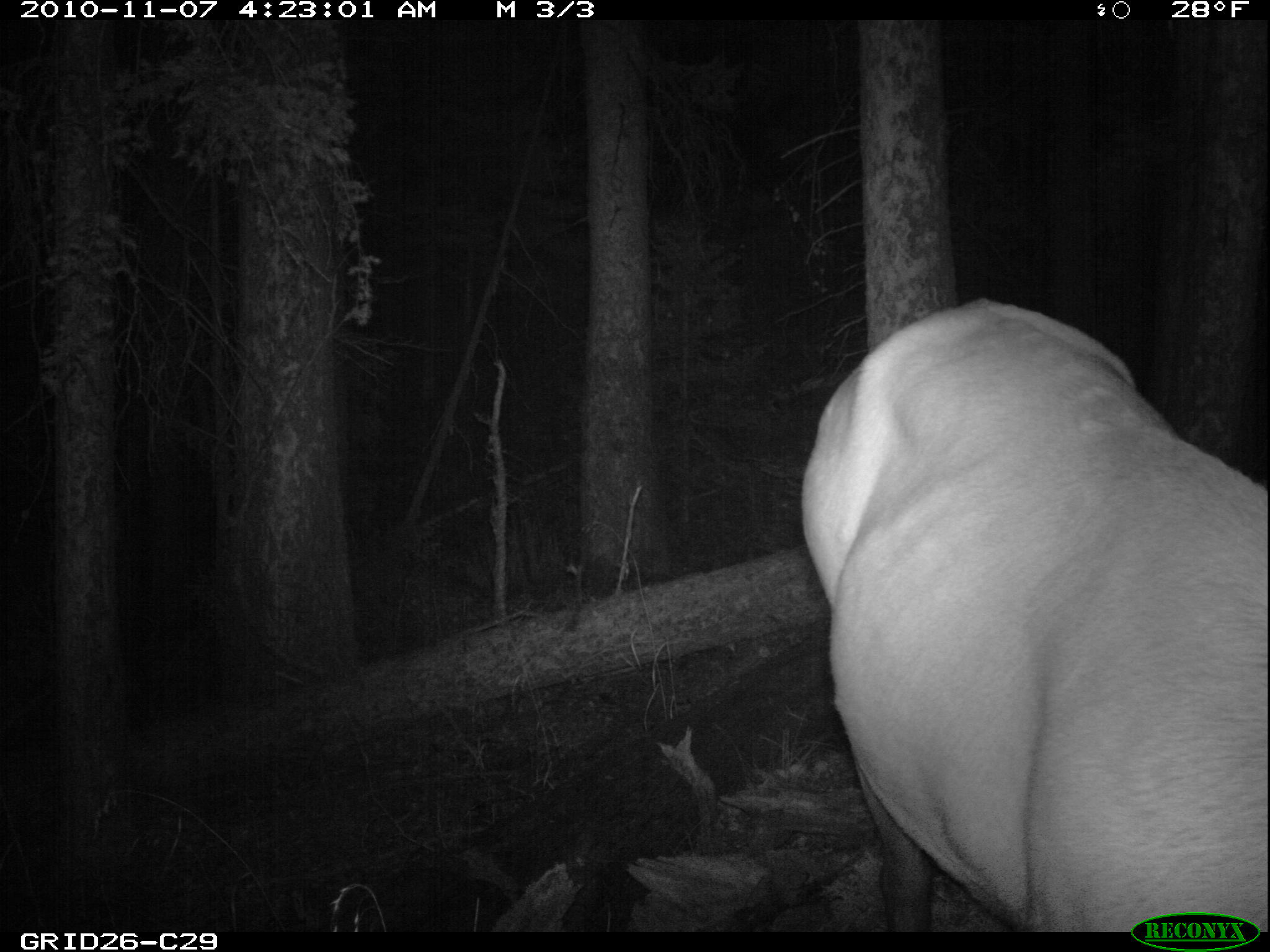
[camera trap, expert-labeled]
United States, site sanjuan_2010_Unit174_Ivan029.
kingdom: Animalia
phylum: Chordata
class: Mammalia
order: Artiodactyla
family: Cervidae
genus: Cervus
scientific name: Cervus elaphus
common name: red deer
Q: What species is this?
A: Cervus elaphus (red deer).